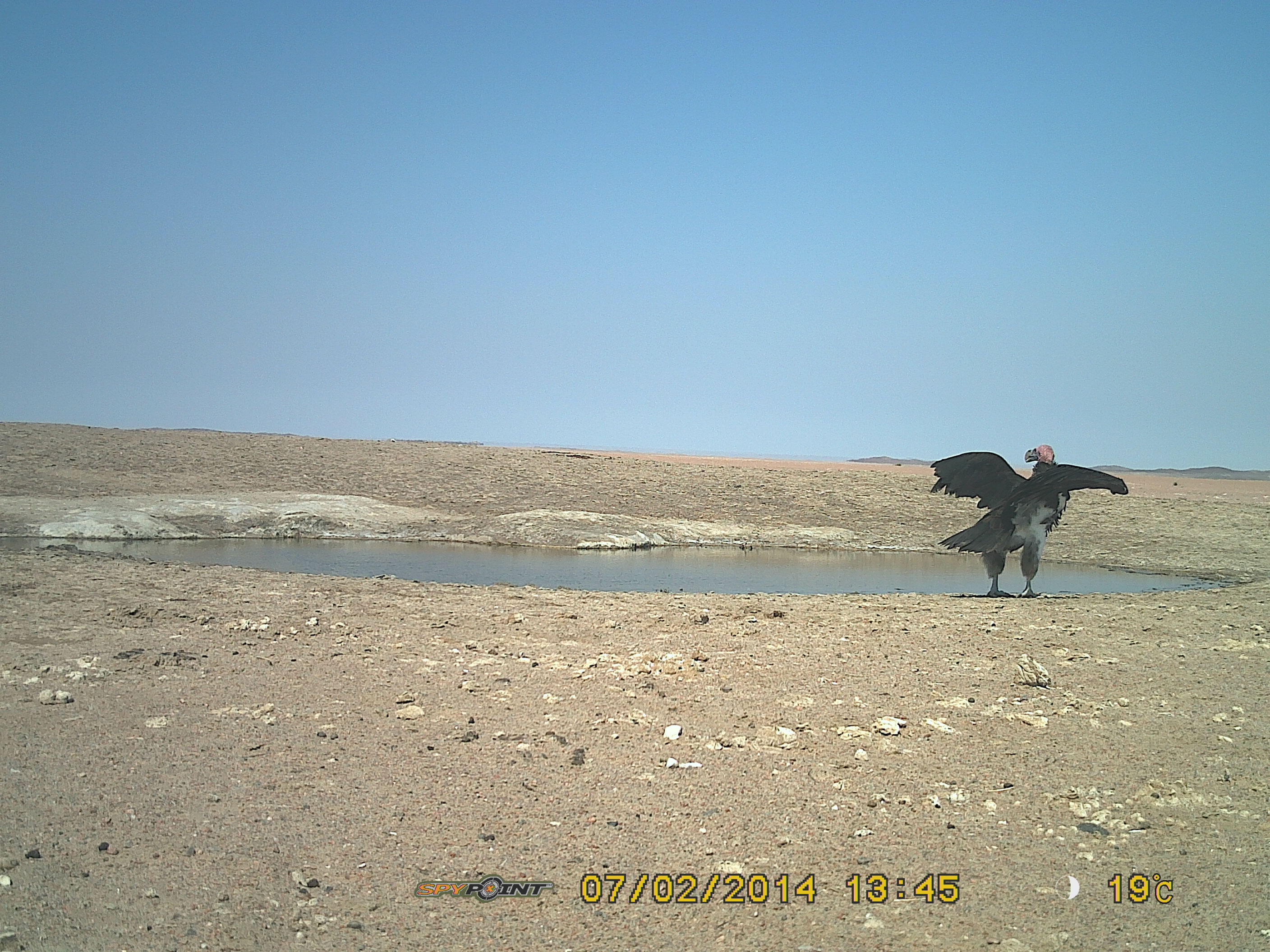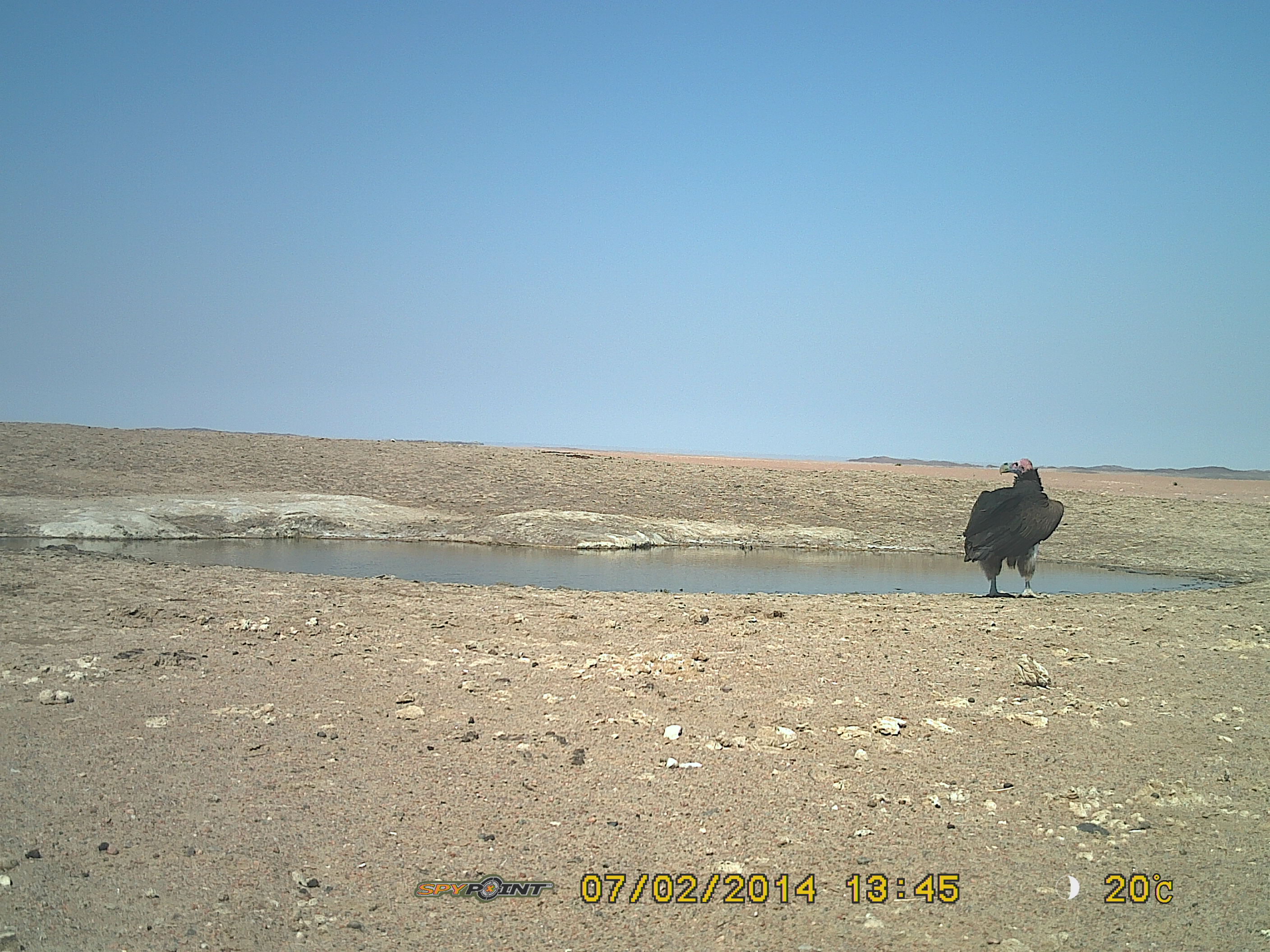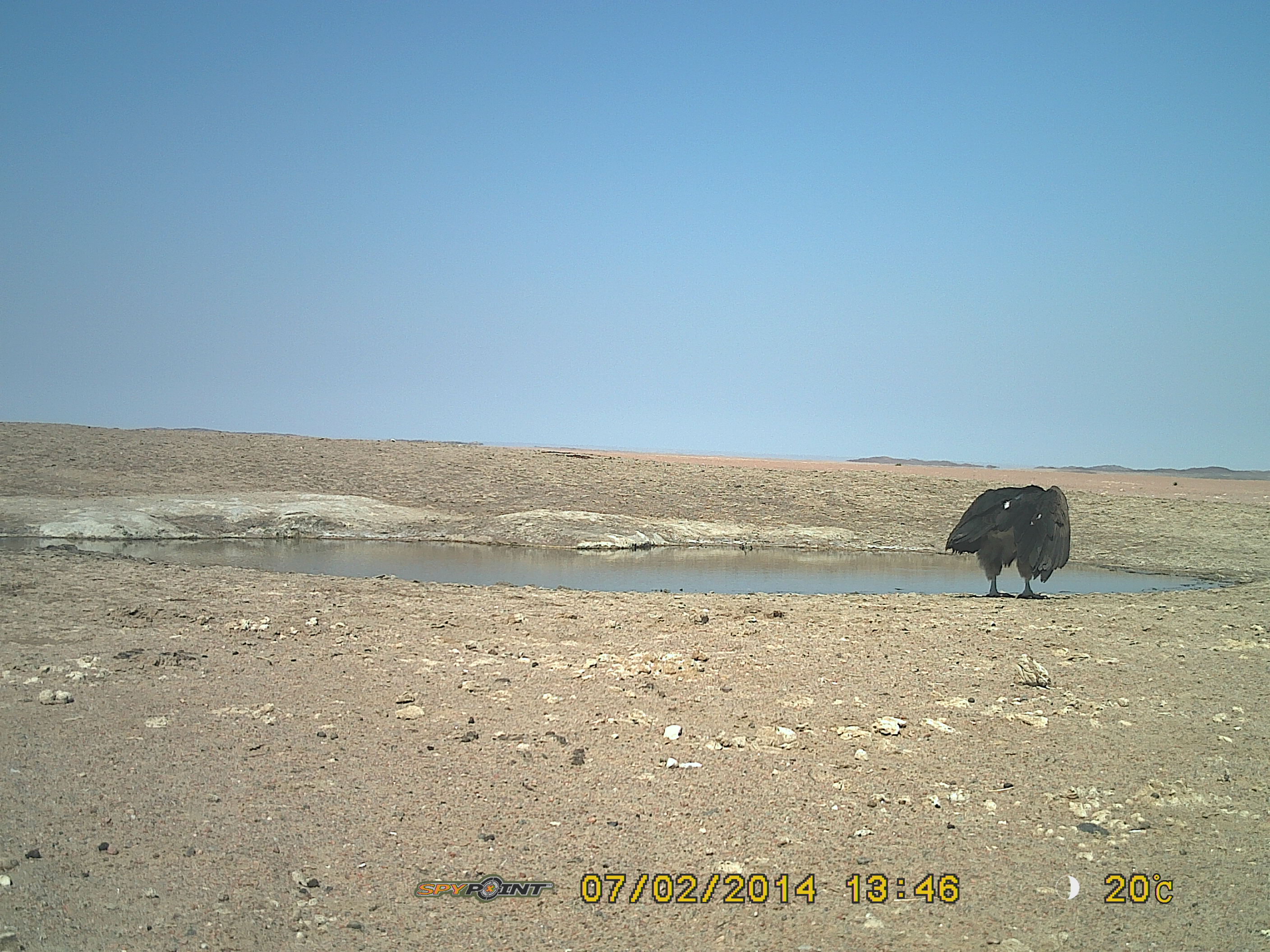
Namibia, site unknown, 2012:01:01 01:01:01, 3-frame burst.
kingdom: Animalia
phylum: Chordata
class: Aves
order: Accipitriformes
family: Accipitridae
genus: Torgos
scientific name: Torgos tracheliotos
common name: lappet-faced vulture